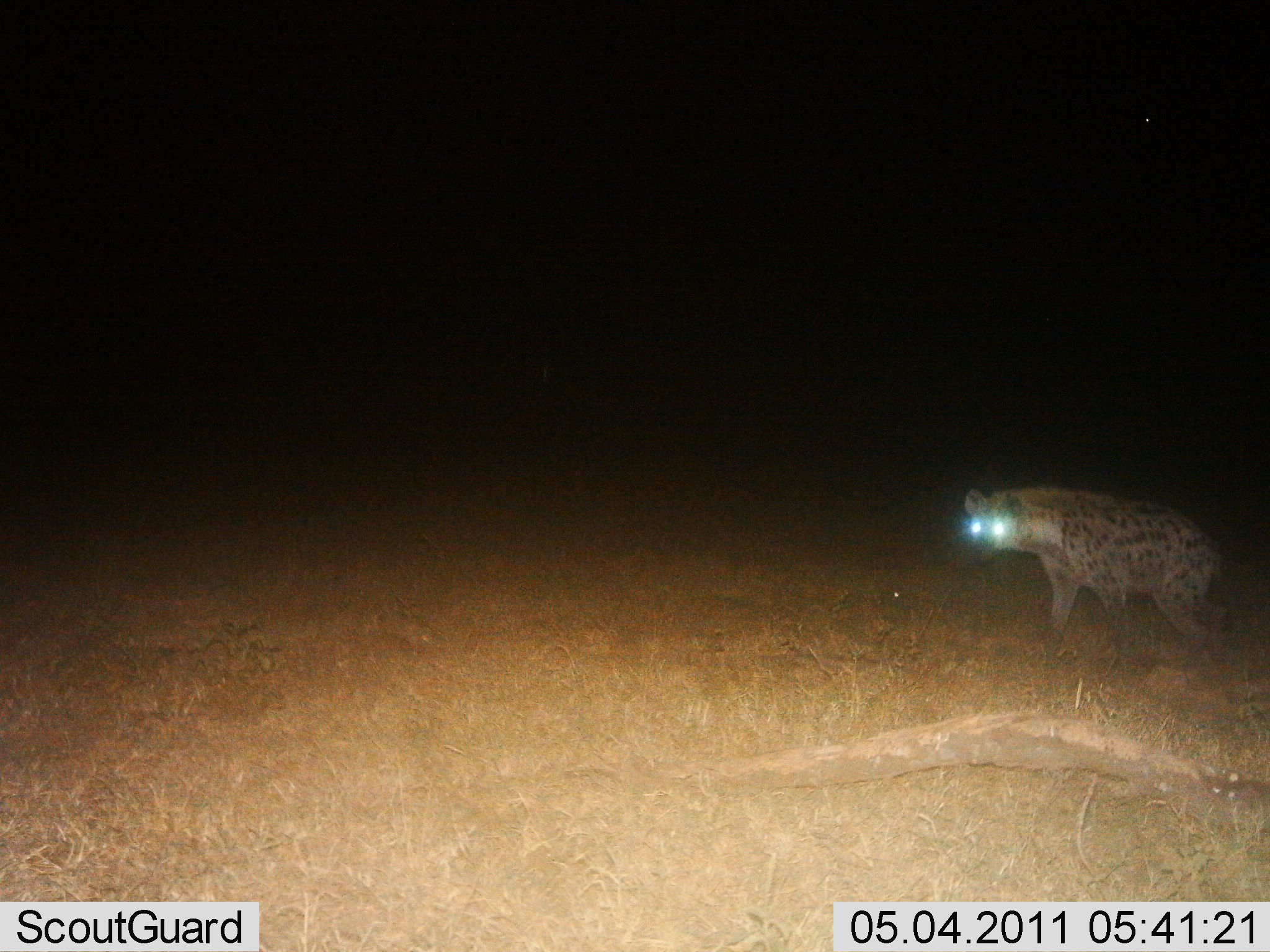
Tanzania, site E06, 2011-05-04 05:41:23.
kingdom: Animalia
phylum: Chordata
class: Mammalia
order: Carnivora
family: Hyaenidae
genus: Crocuta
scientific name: Crocuta crocuta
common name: spotted hyena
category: hyenaspotted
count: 1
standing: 25%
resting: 0%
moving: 75%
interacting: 0%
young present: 0%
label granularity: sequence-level